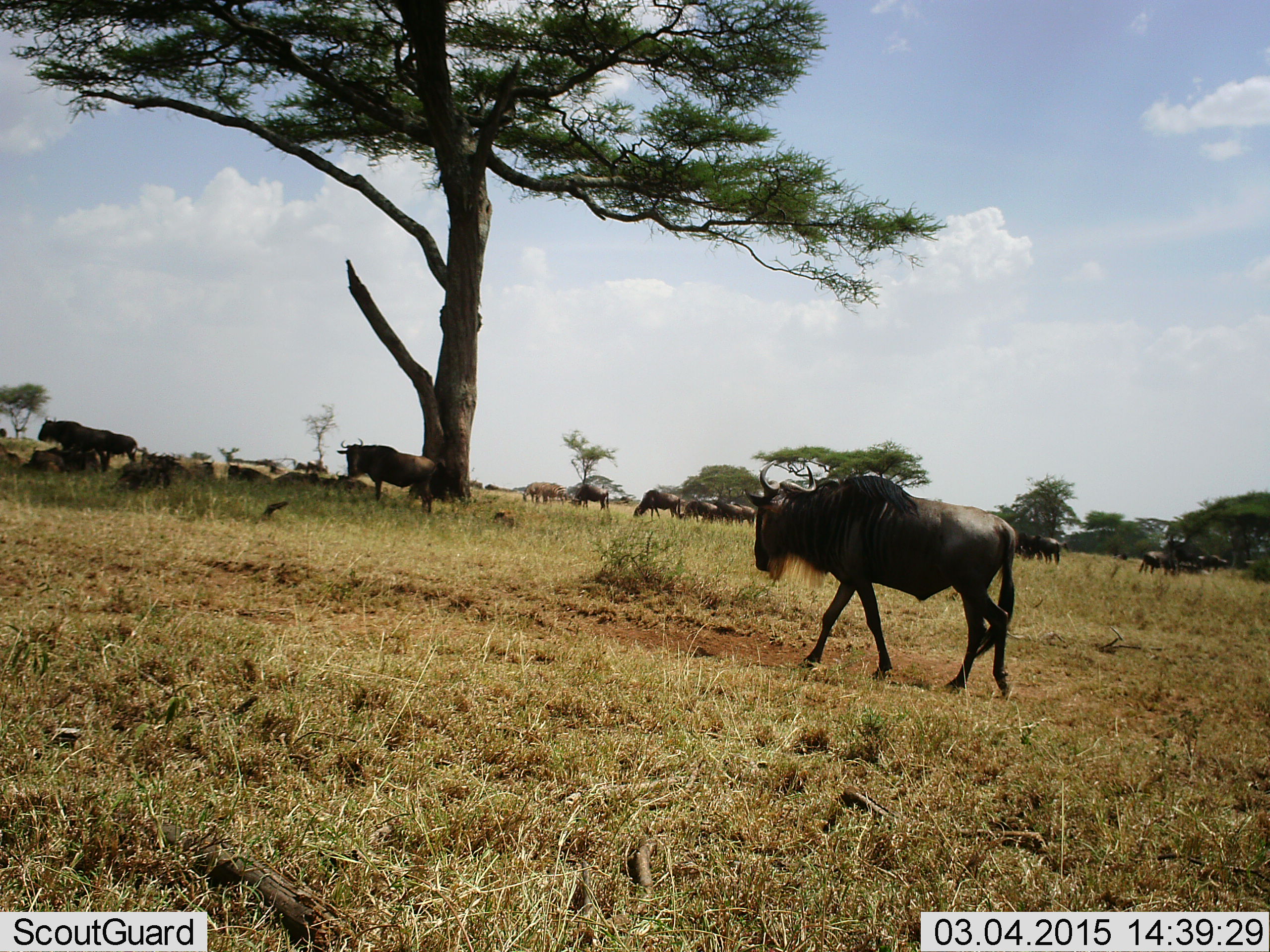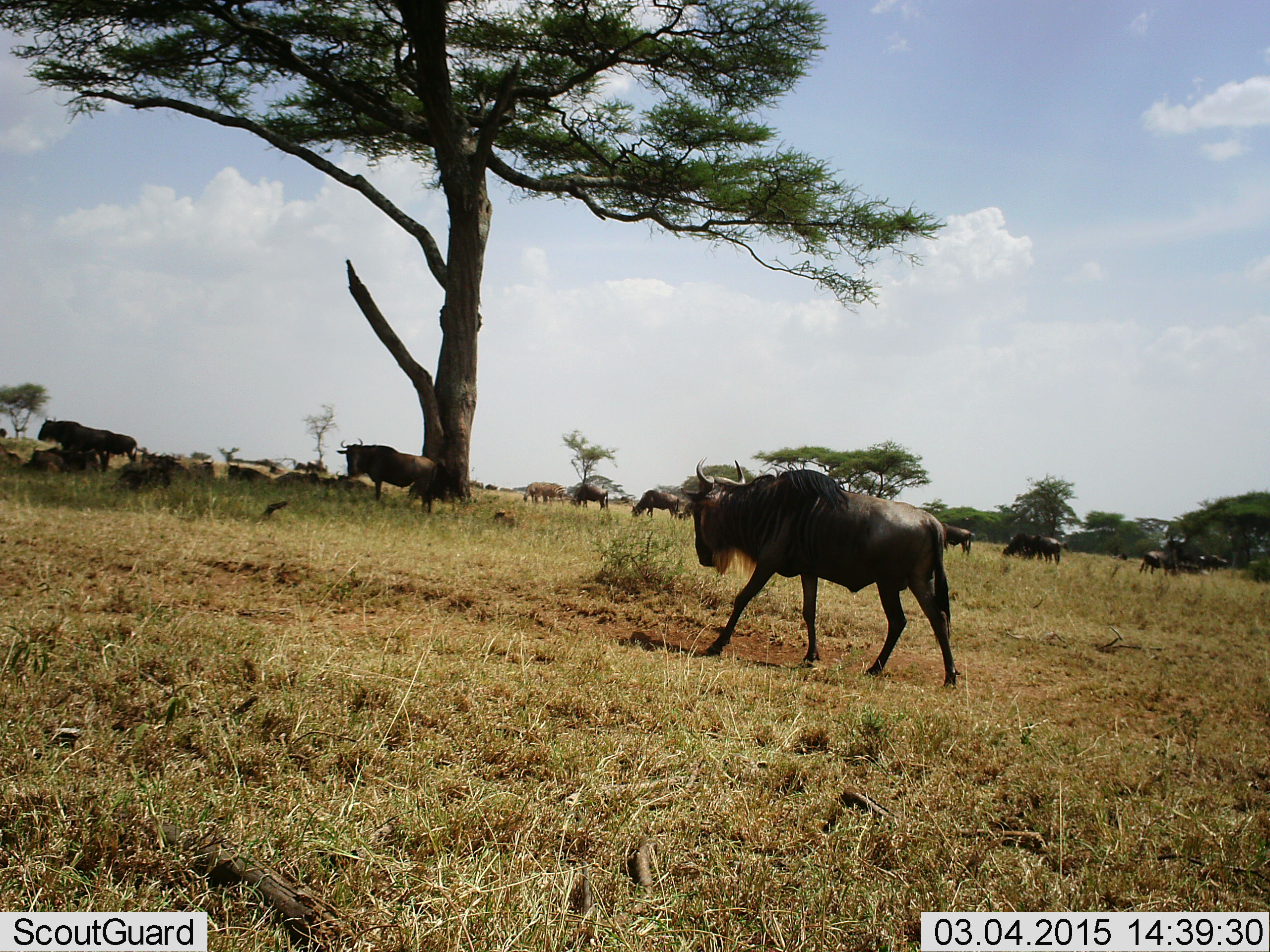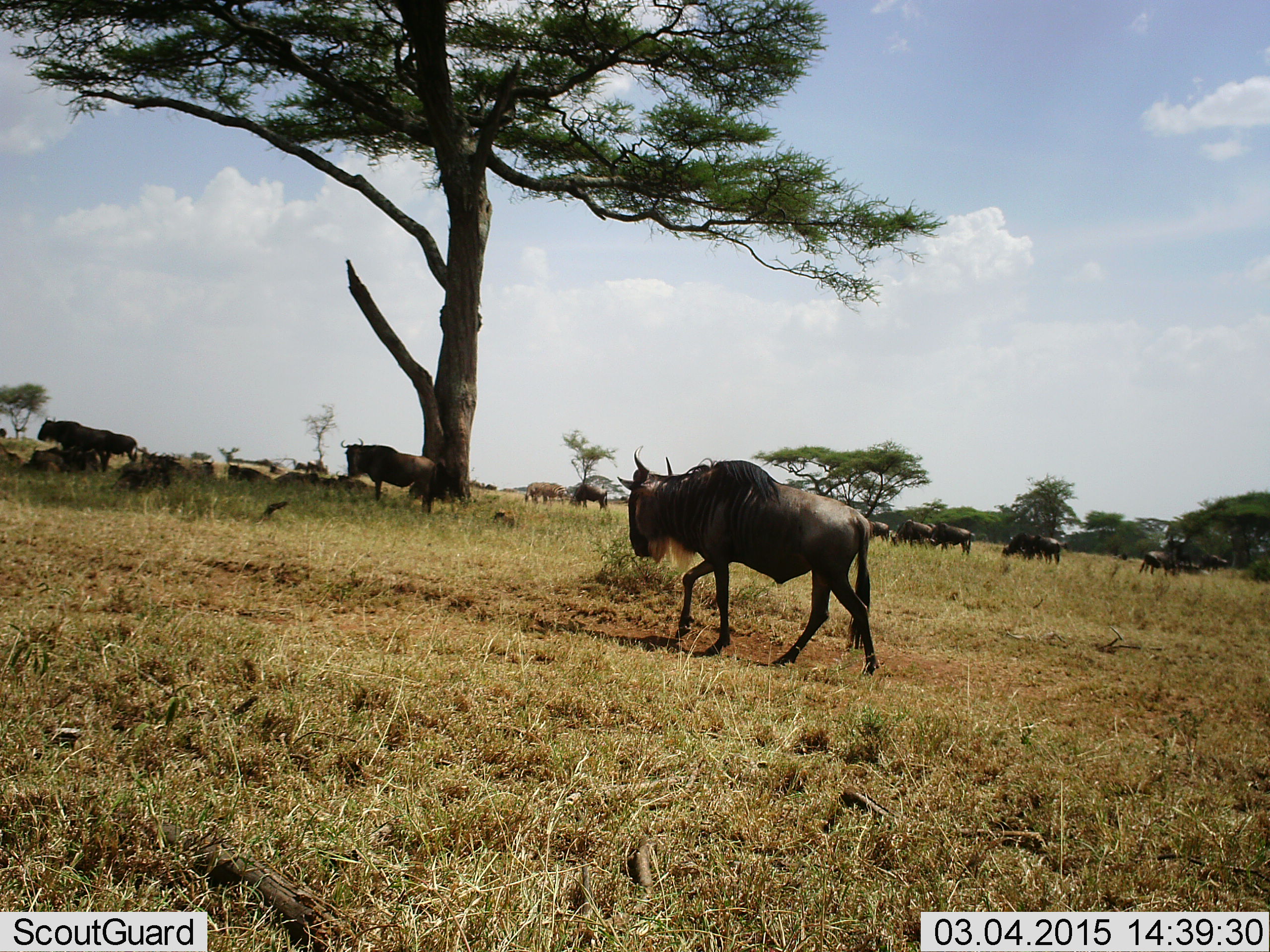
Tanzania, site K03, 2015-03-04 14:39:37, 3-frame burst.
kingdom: Animalia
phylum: Chordata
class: Mammalia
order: Artiodactyla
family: Bovidae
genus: Connochaetes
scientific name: Connochaetes taurinus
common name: blue wildebeest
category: wildebeest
Wildebeest (blue wildebeest) (Connochaetes taurinus), count 11-50. Behavior (volunteer vote fractions): standing 100%, resting 70%, moving 80%, interacting 10%. Young present (vote fraction): 0%. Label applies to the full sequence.